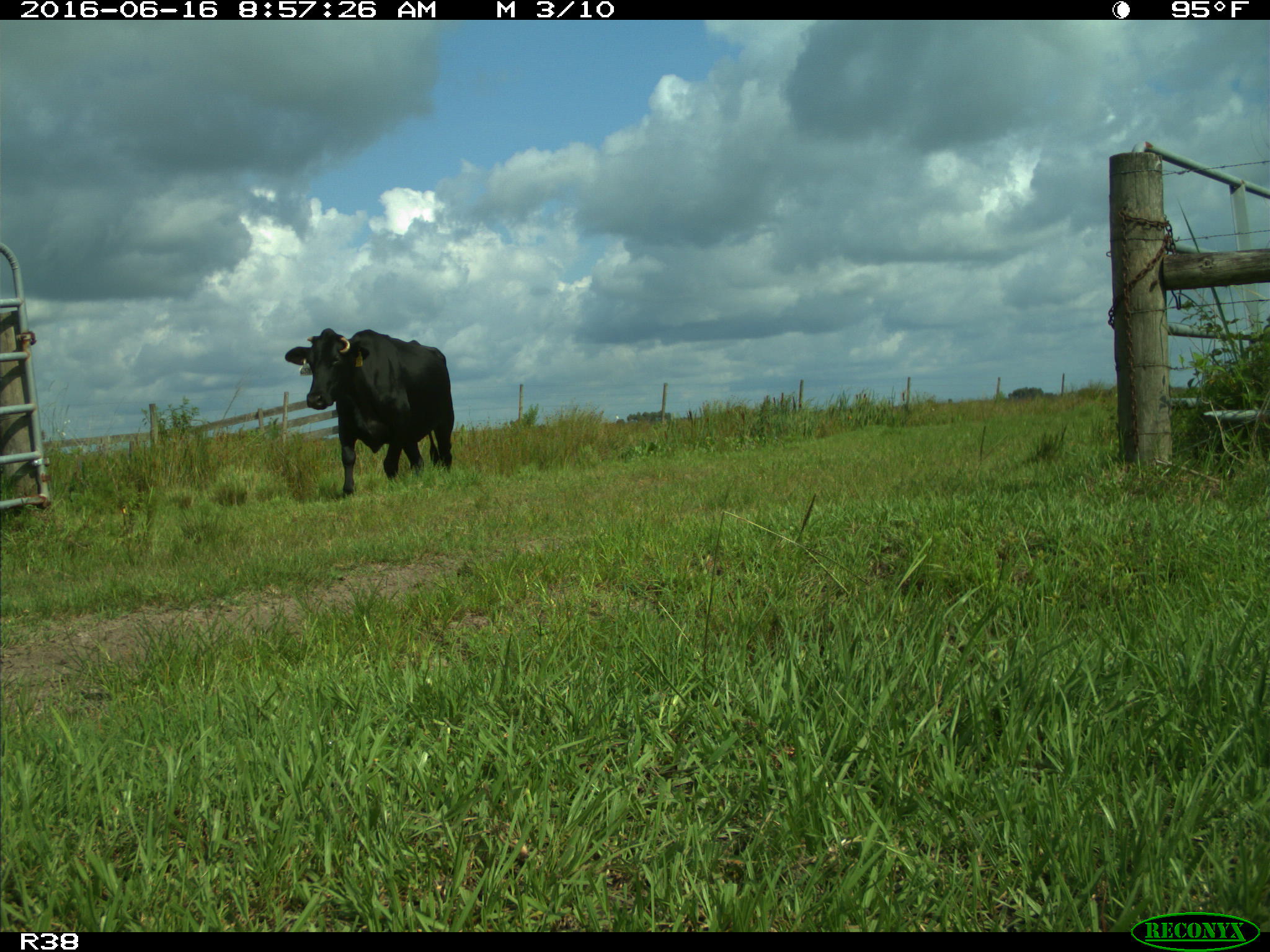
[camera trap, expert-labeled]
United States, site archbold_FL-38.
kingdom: Animalia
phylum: Chordata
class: Mammalia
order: Artiodactyla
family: Bovidae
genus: Bos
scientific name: Bos taurus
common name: domestic cow